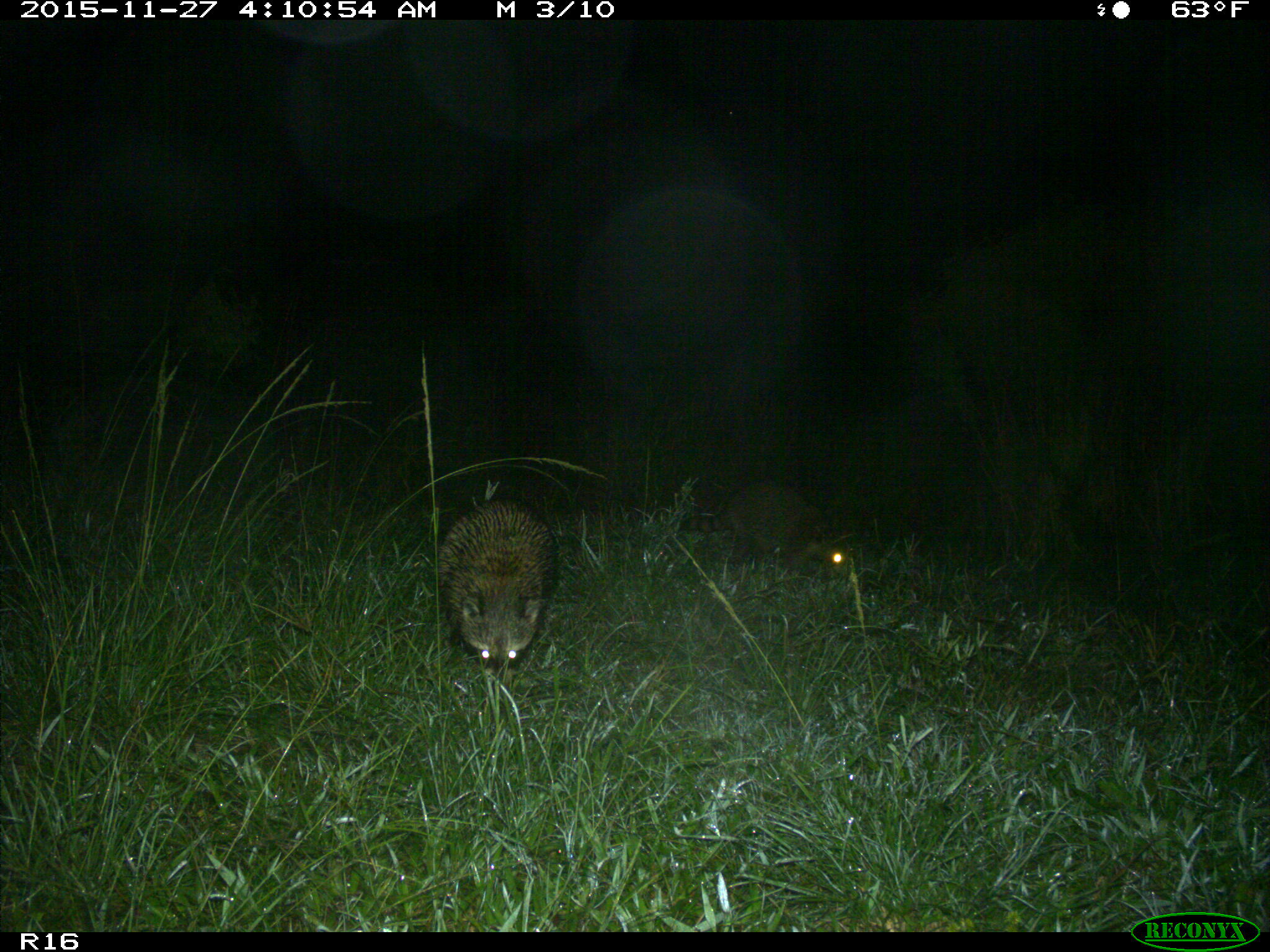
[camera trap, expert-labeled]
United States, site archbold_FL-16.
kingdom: Animalia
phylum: Chordata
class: Mammalia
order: Carnivora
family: Procyonidae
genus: Procyon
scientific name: Procyon lotor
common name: common raccoon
Procyon lotor (common raccoon).